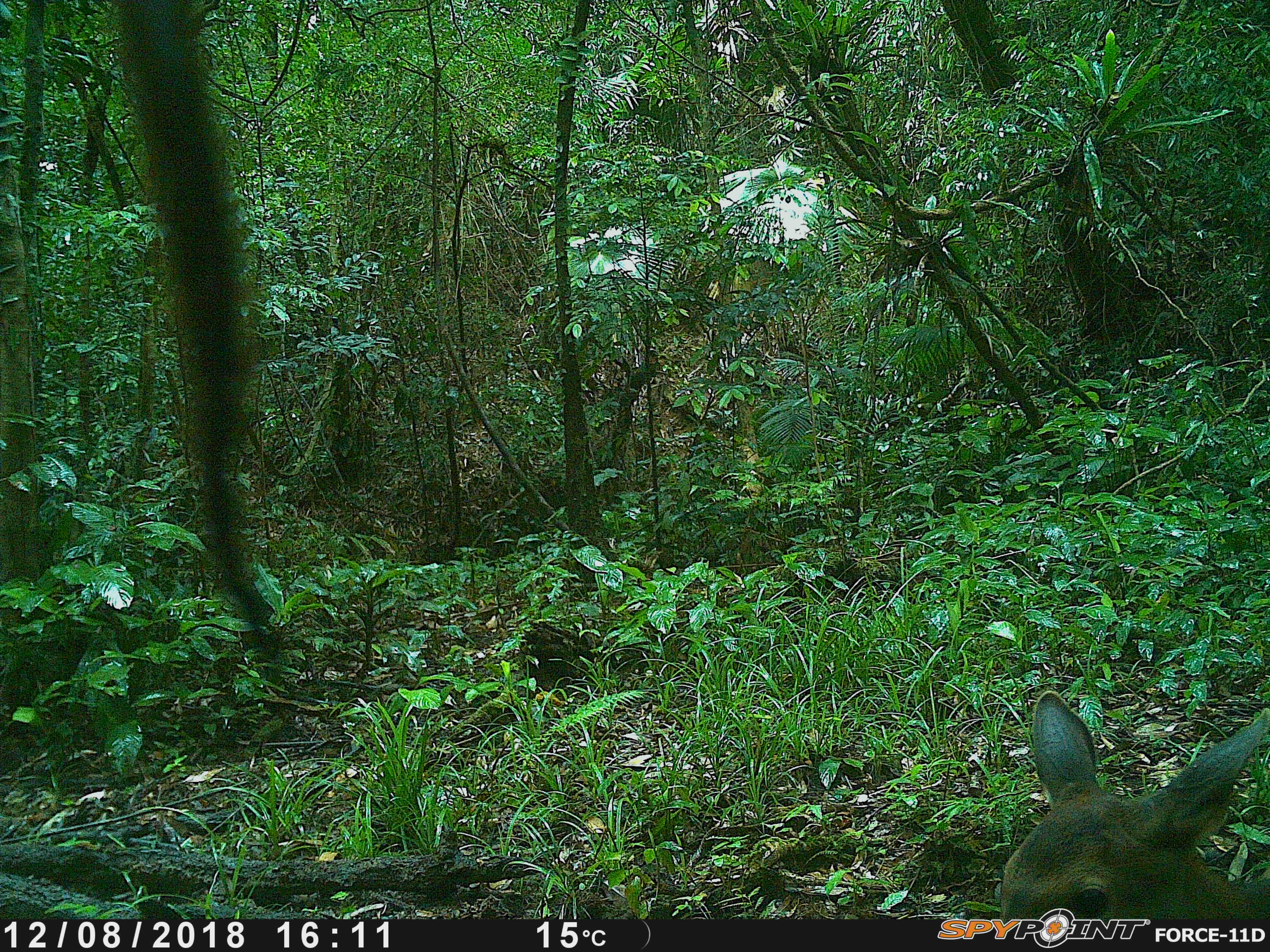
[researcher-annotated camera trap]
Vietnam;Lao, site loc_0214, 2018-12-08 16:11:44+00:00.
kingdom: Animalia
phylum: Chordata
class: Mammalia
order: Artiodactyla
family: Cervidae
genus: Rusa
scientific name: Rusa unicolor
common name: sambar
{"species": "sambar (Rusa unicolor)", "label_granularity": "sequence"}